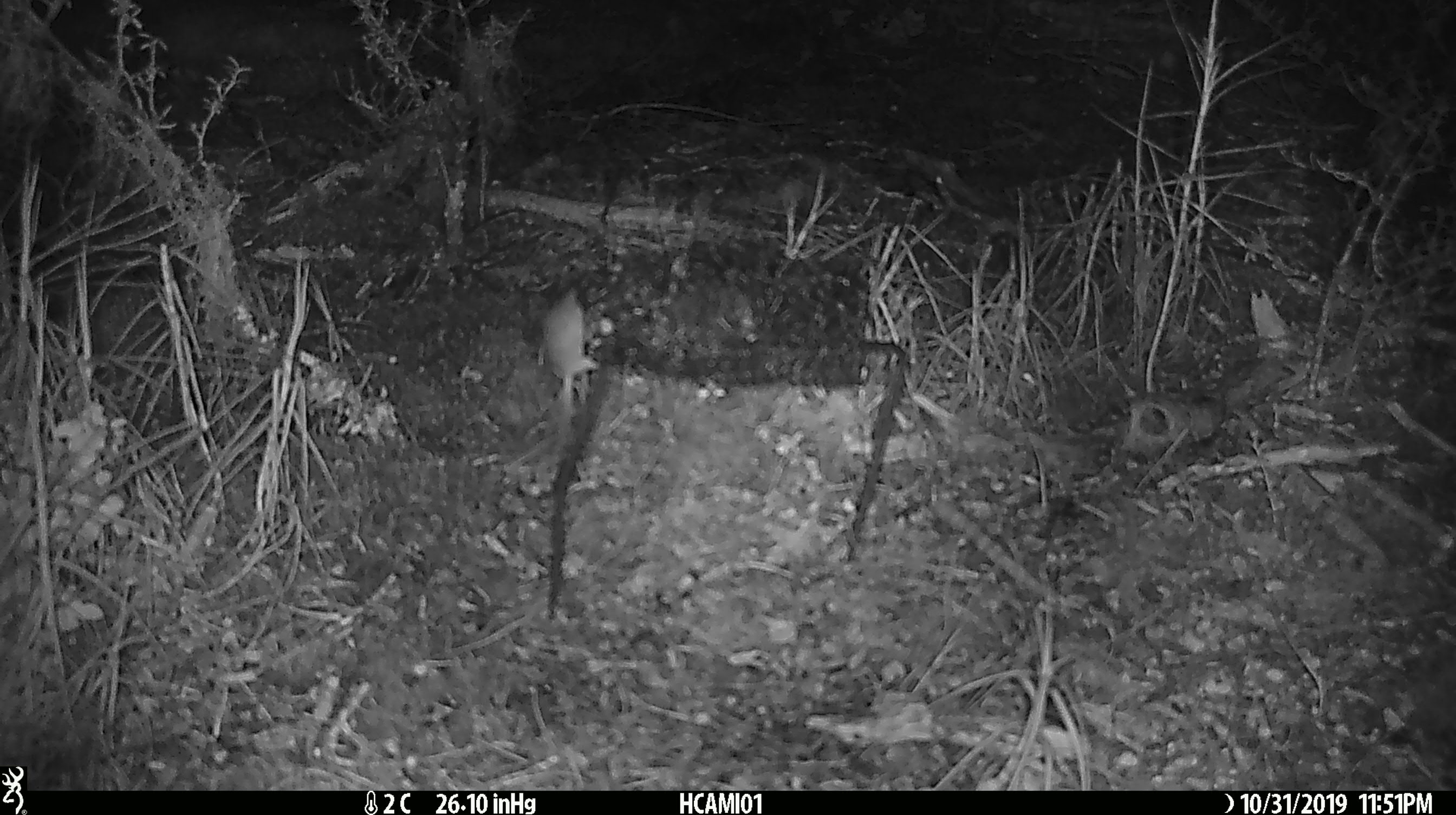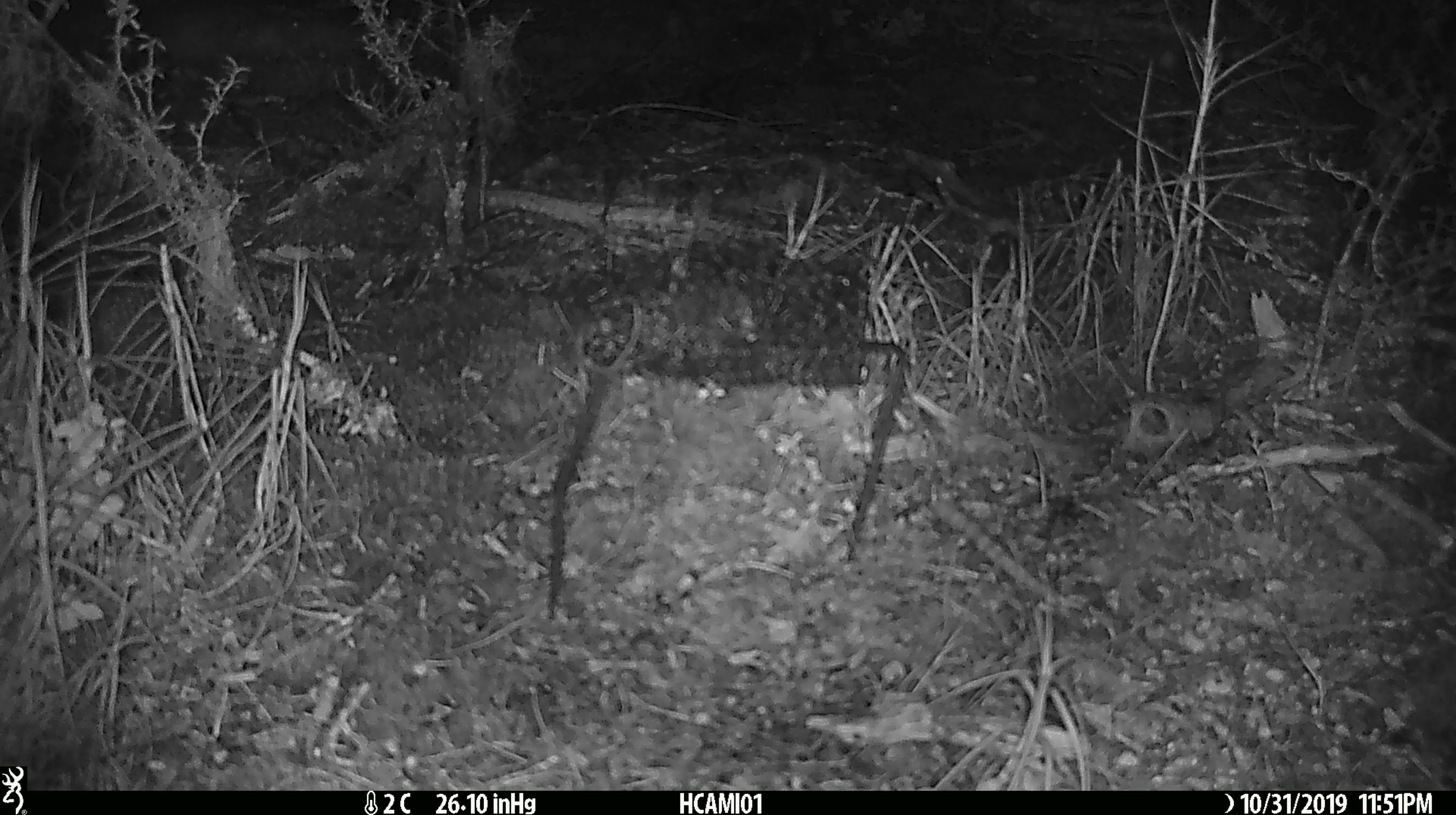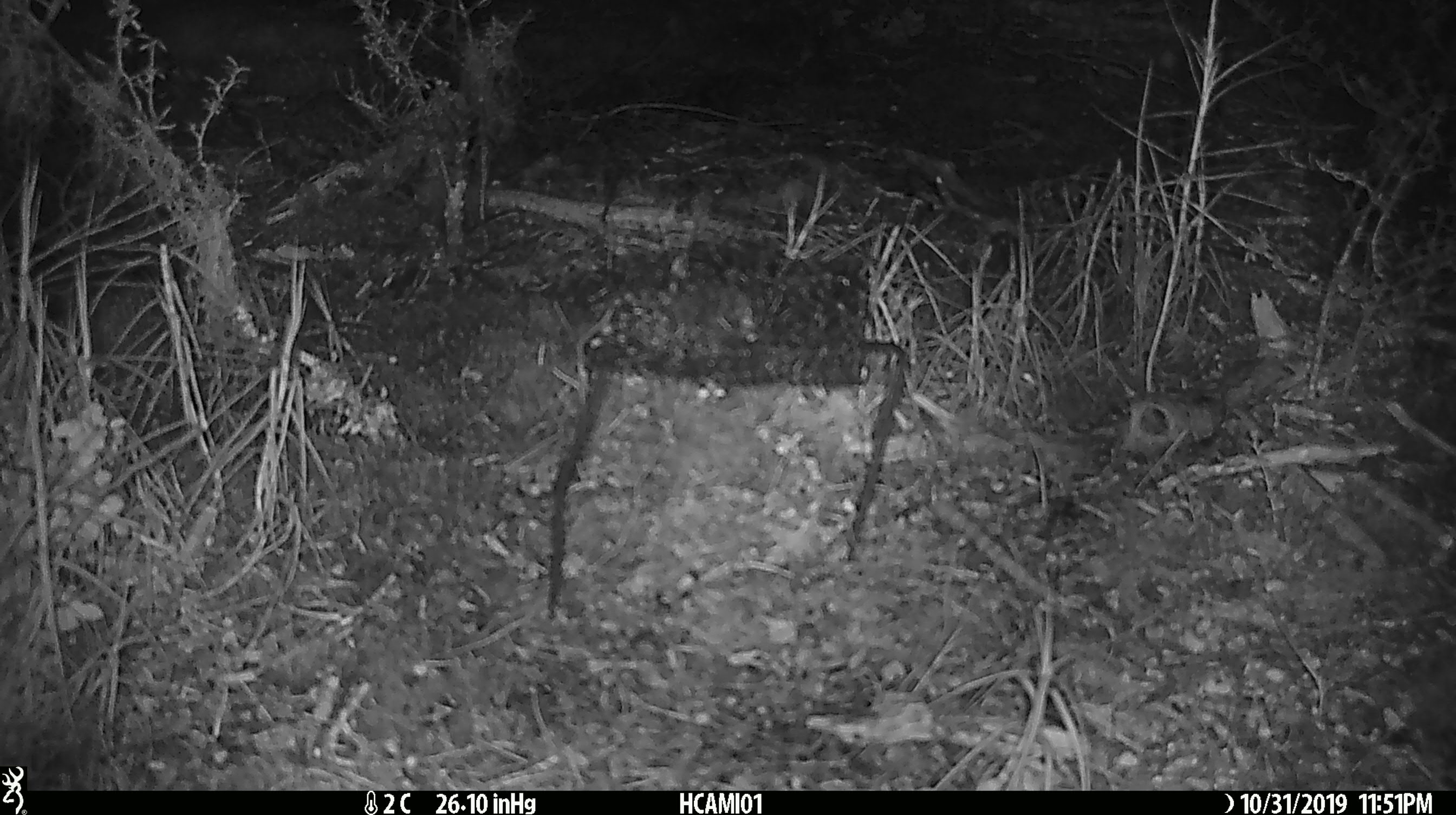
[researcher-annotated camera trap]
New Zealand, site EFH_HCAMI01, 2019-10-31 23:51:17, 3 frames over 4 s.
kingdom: Animalia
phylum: Chordata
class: Mammalia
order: Rodentia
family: Muridae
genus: Mus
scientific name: Mus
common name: mouse